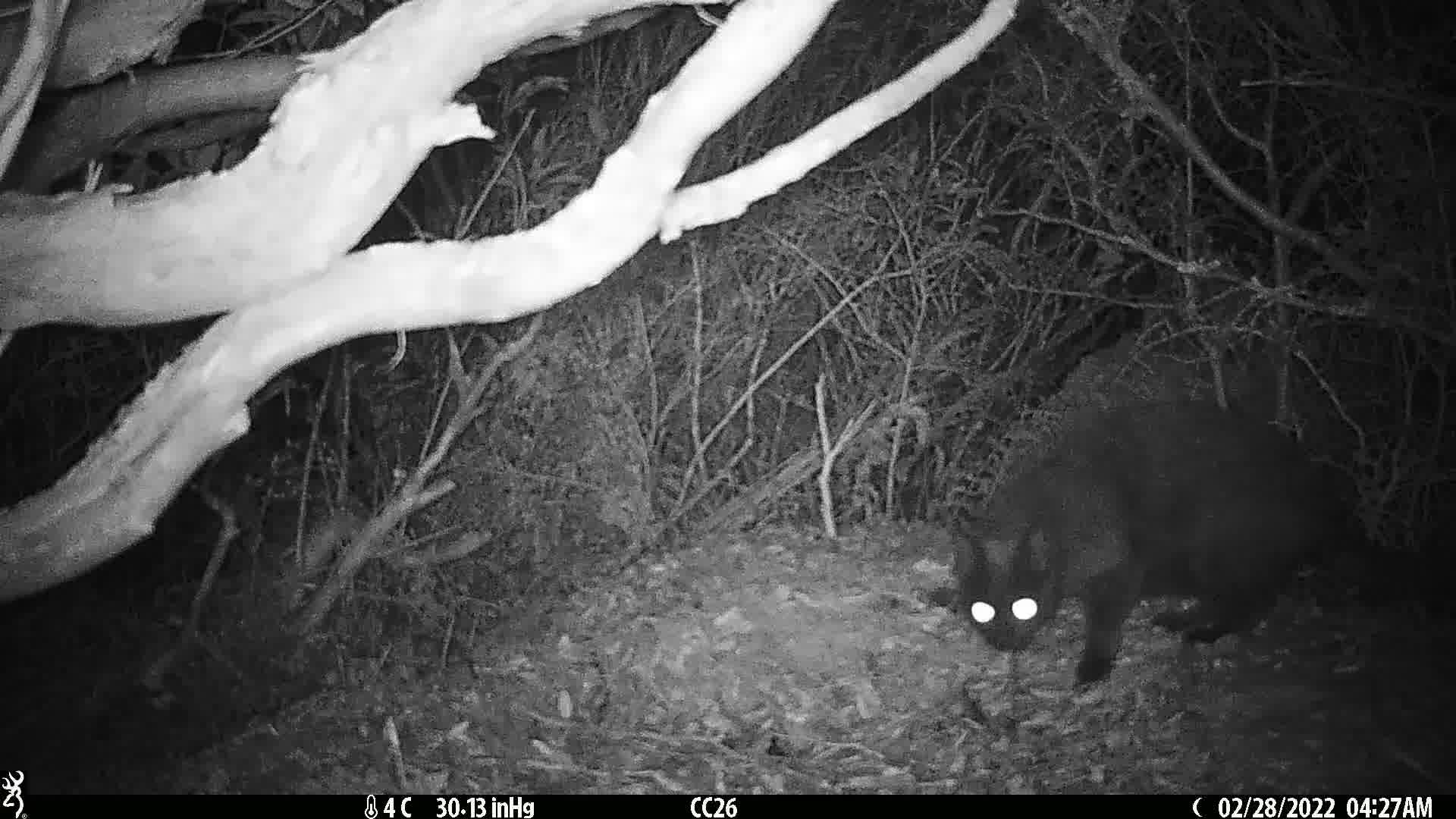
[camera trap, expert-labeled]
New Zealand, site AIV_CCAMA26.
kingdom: Animalia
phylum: Chordata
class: Mammalia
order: Carnivora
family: Felidae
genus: Felis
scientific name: Felis catus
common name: domestic cat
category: cat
Cat (domestic cat) (Felis catus).